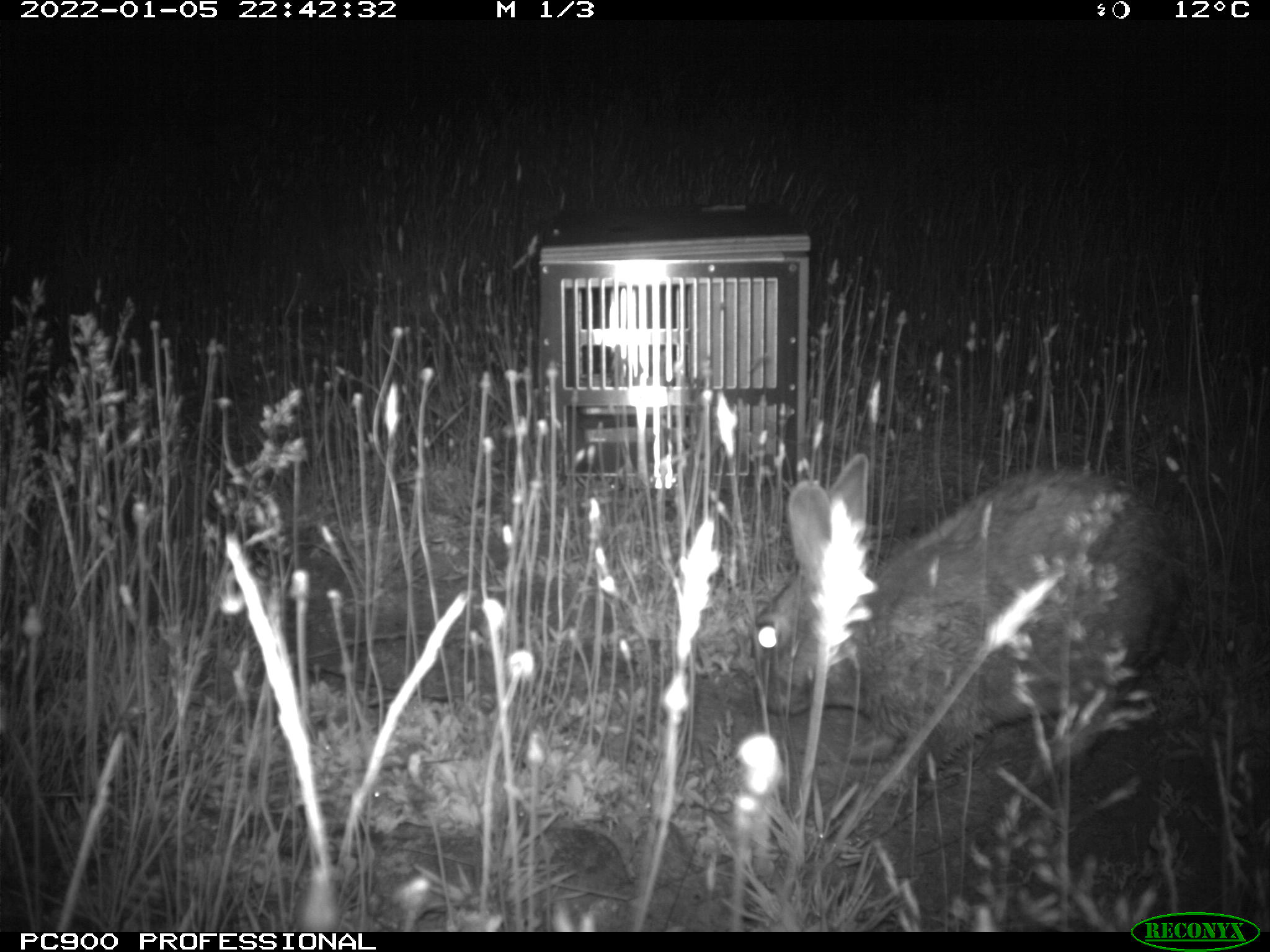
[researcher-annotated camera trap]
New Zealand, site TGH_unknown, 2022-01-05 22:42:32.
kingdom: Animalia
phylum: Chordata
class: Mammalia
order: Lagomorpha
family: Leporidae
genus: Oryctolagus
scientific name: Oryctolagus cuniculus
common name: european rabbit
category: rabbit